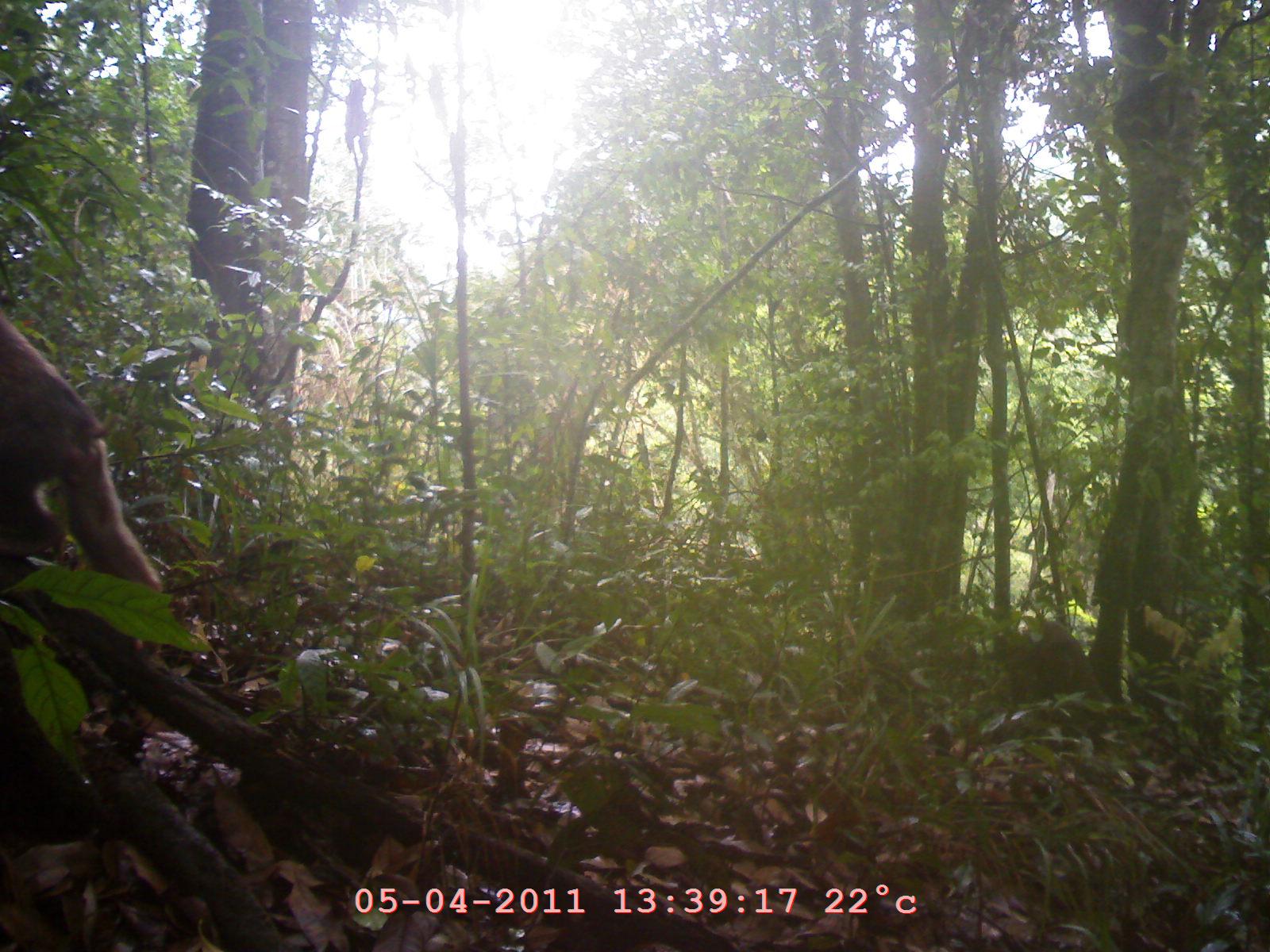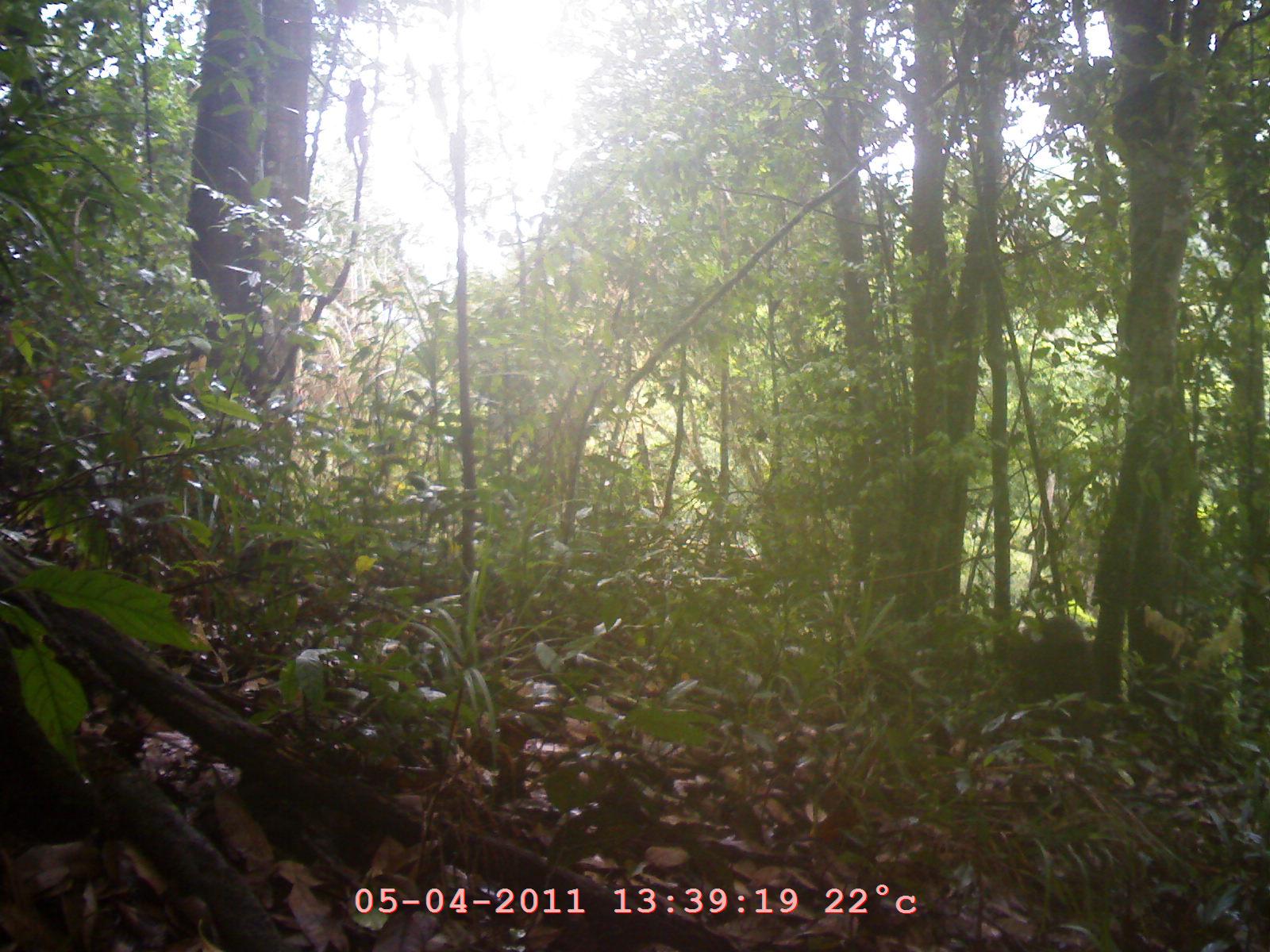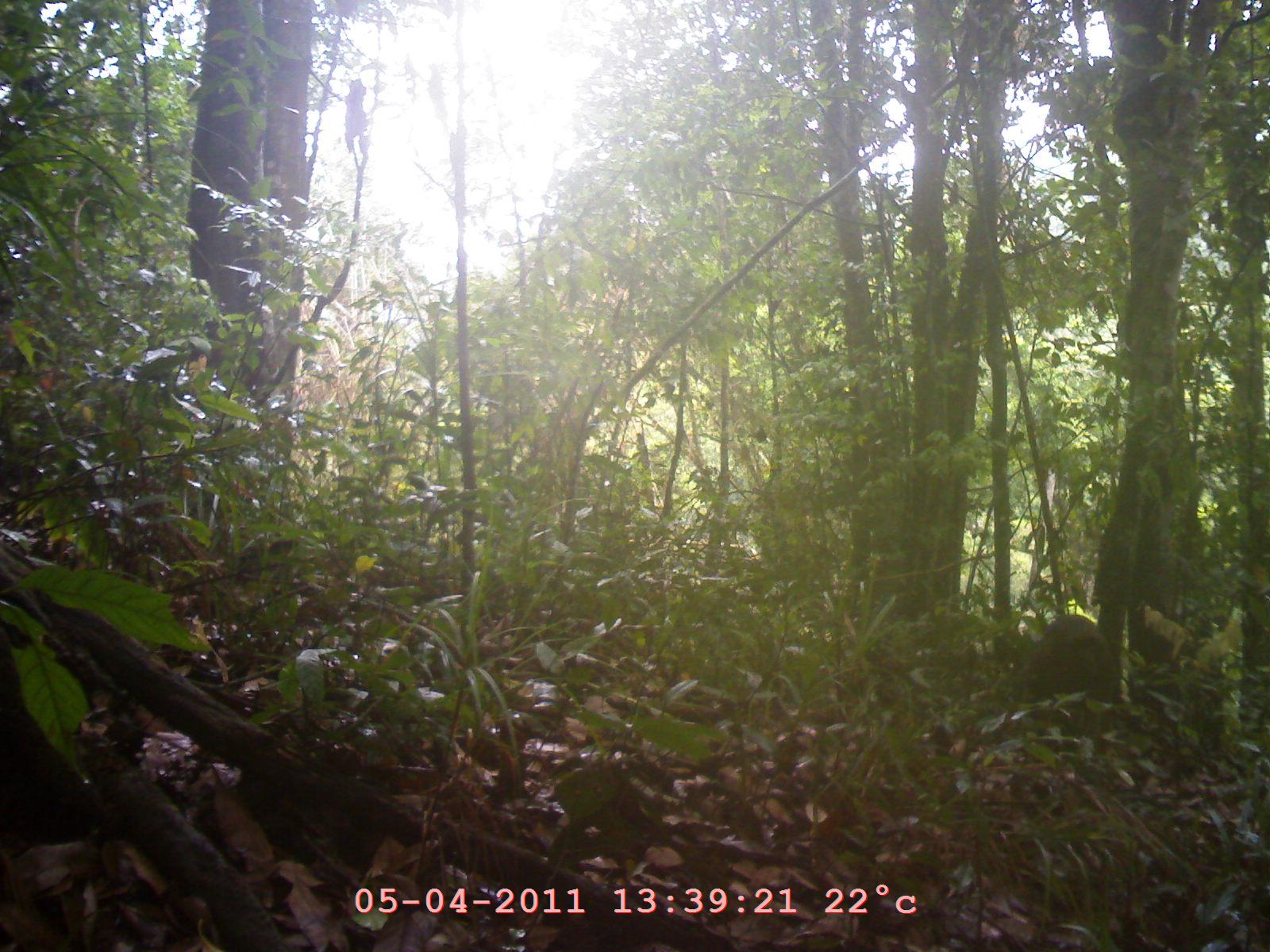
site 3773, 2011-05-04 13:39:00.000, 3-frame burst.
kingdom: Animalia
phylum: Chordata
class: Mammalia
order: Primates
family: Cercopithecidae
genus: Macaca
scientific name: Macaca arctoides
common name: stump-tailed macaque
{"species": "Macaca arctoides (stump-tailed macaque)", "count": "2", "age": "adult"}